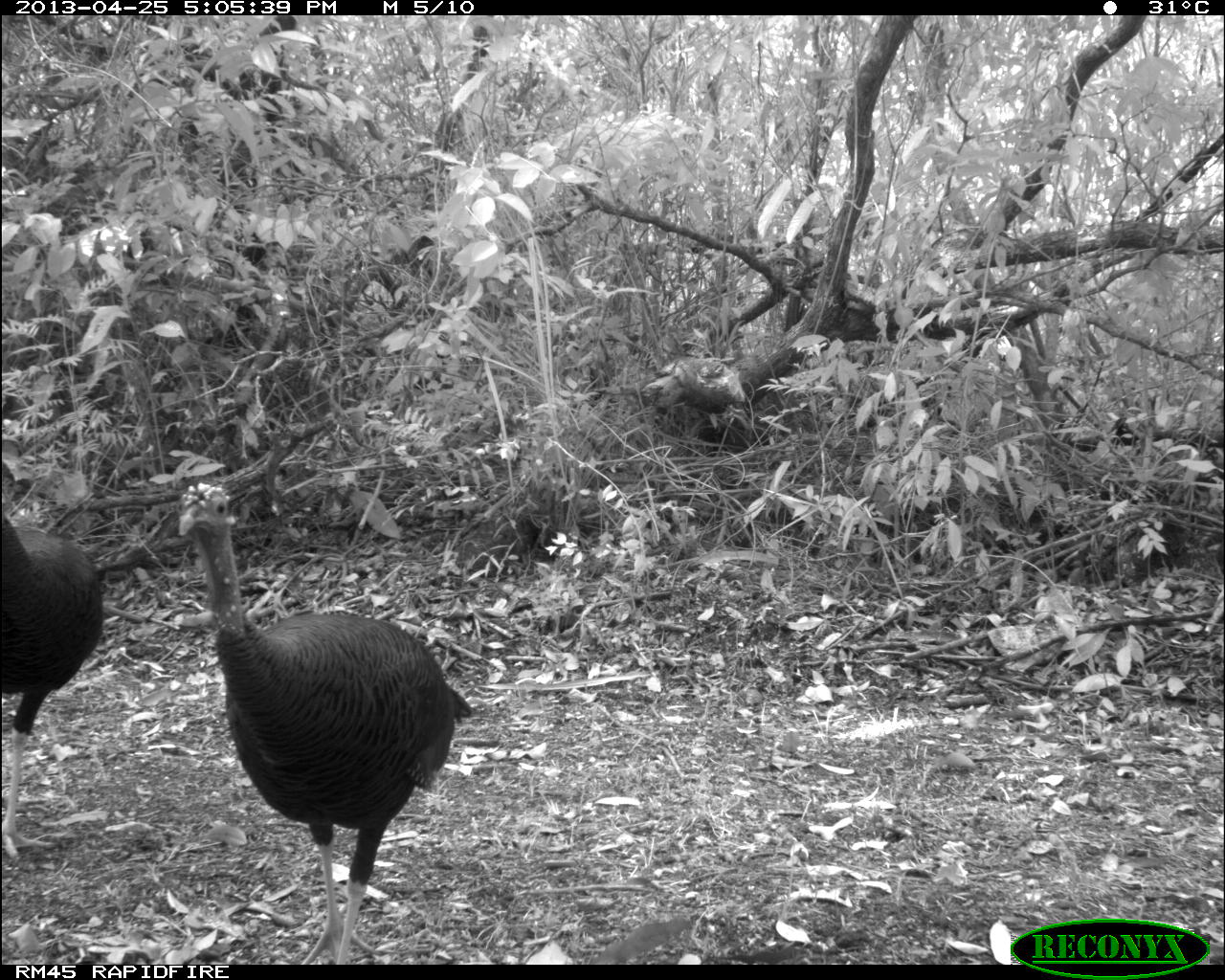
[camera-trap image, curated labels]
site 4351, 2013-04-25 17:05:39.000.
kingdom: Animalia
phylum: Chordata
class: Aves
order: Galliformes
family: Phasianidae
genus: Meleagris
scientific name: Meleagris ocellata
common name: ocellated turkey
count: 3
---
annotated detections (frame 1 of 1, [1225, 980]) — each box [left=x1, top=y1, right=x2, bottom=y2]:
meleagris ocellata: [left=178, top=482, right=476, bottom=964]; [left=0, top=511, right=102, bottom=863]